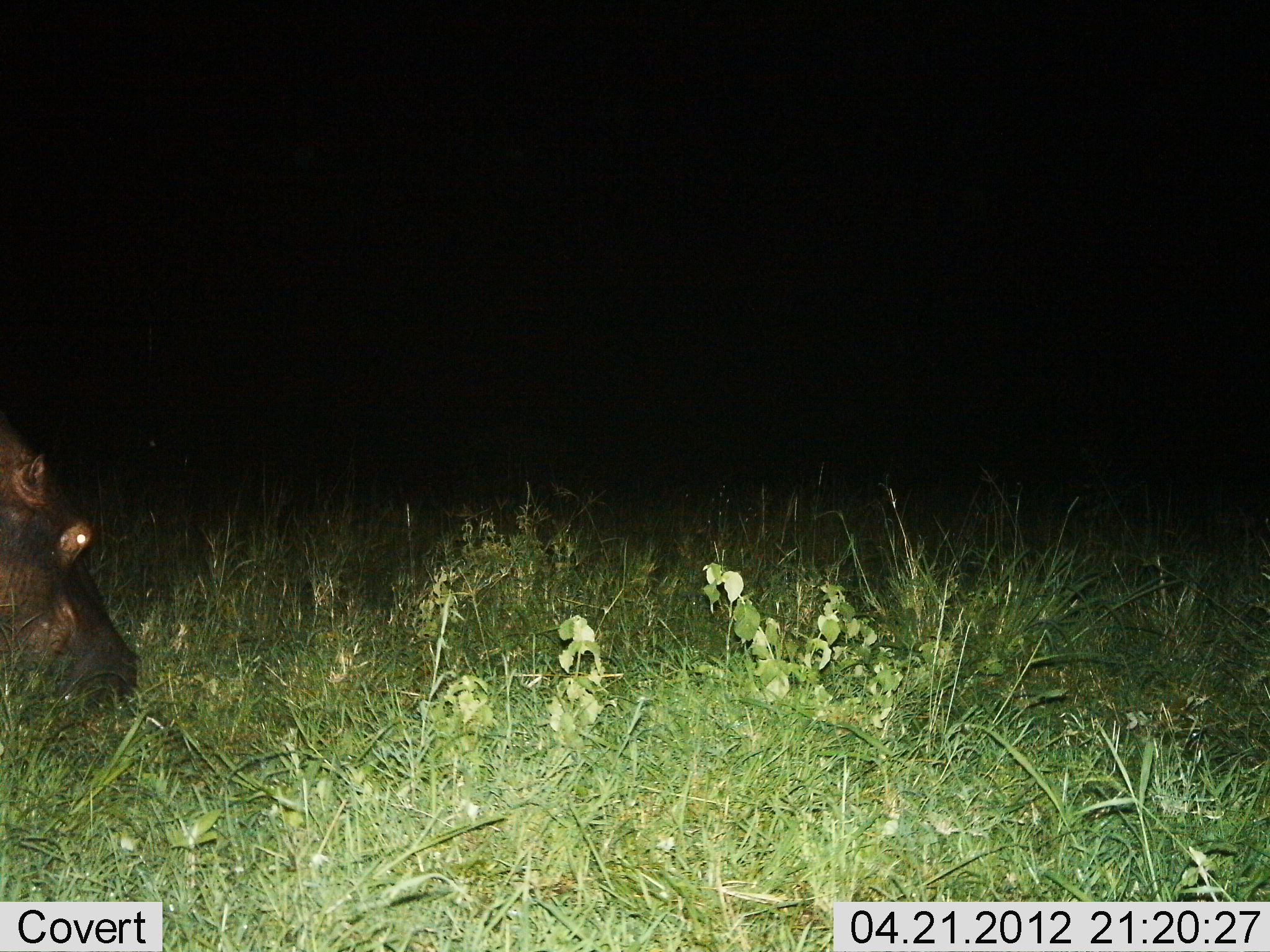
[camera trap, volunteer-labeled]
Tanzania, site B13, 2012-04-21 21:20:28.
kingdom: Animalia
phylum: Chordata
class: Mammalia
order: Artiodactyla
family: Hippopotamidae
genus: Hippopotamus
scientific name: Hippopotamus amphibius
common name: hippopotamus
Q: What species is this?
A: Hippopotamus (Hippopotamus amphibius).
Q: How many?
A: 1.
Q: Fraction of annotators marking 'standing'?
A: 14%.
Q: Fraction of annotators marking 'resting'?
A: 0%.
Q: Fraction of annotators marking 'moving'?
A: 36%.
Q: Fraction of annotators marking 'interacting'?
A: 0%.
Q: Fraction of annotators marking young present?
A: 0%.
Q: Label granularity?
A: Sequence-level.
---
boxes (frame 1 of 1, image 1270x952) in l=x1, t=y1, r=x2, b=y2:
animal: l=0, t=425, r=142, b=738